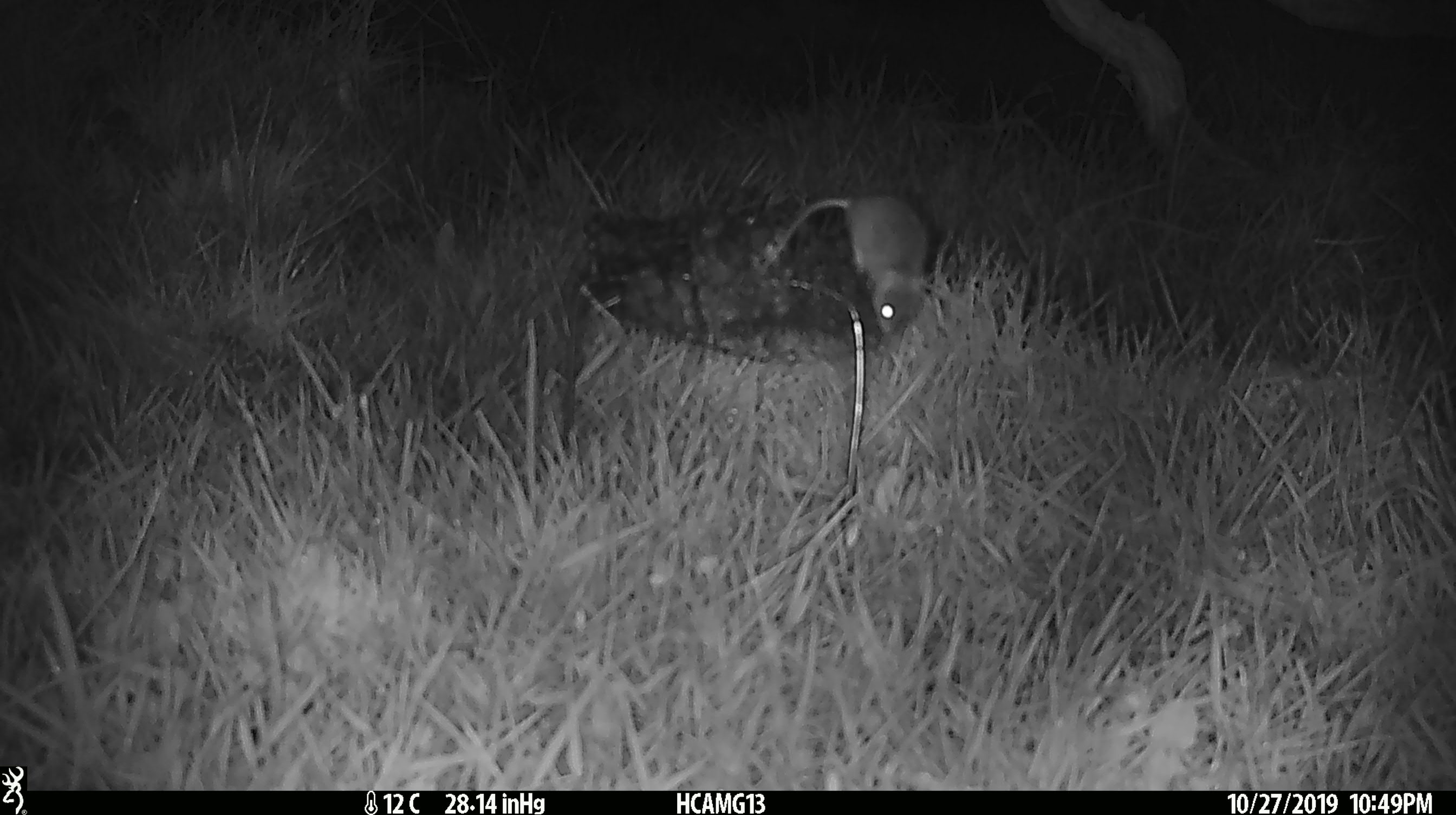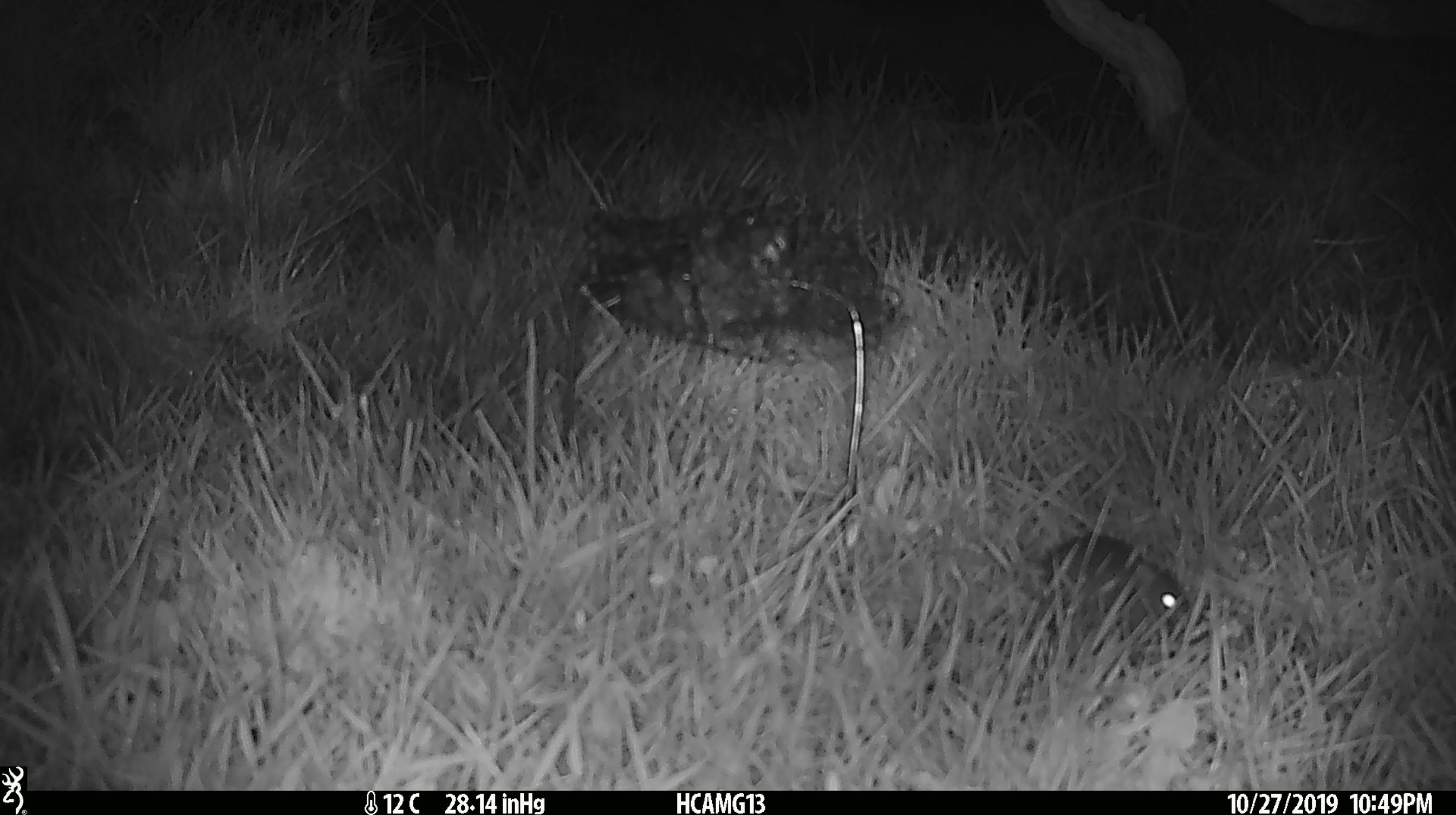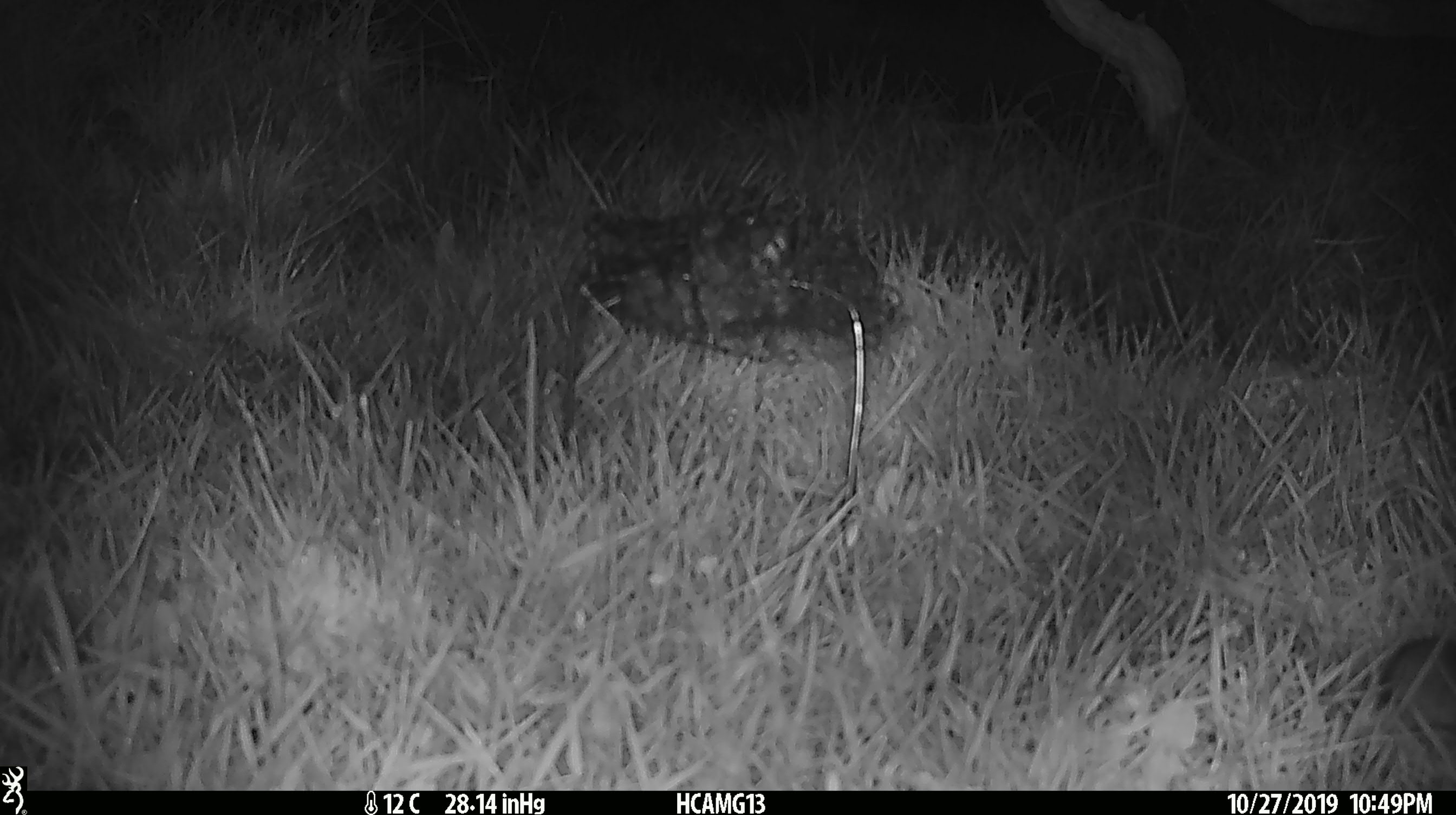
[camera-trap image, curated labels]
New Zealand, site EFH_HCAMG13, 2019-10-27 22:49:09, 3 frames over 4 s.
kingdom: Animalia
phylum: Chordata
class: Mammalia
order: Rodentia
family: Muridae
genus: Mus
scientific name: Mus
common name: mouse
Mouse (Mus).